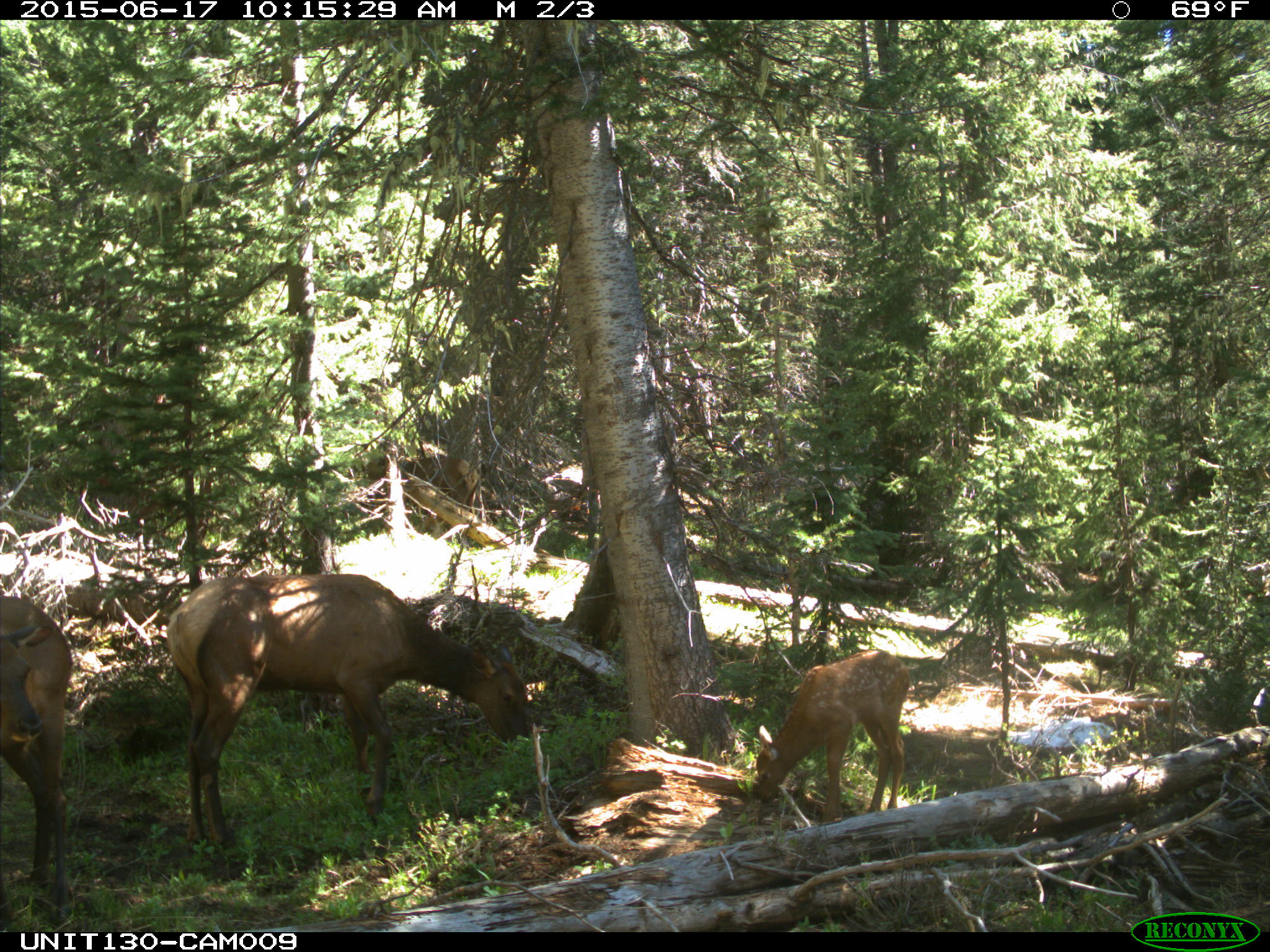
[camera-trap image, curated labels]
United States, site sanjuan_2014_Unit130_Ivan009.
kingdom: Animalia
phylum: Chordata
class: Mammalia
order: Artiodactyla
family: Cervidae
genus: Cervus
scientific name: Cervus elaphus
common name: red deer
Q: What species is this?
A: Cervus elaphus (red deer).